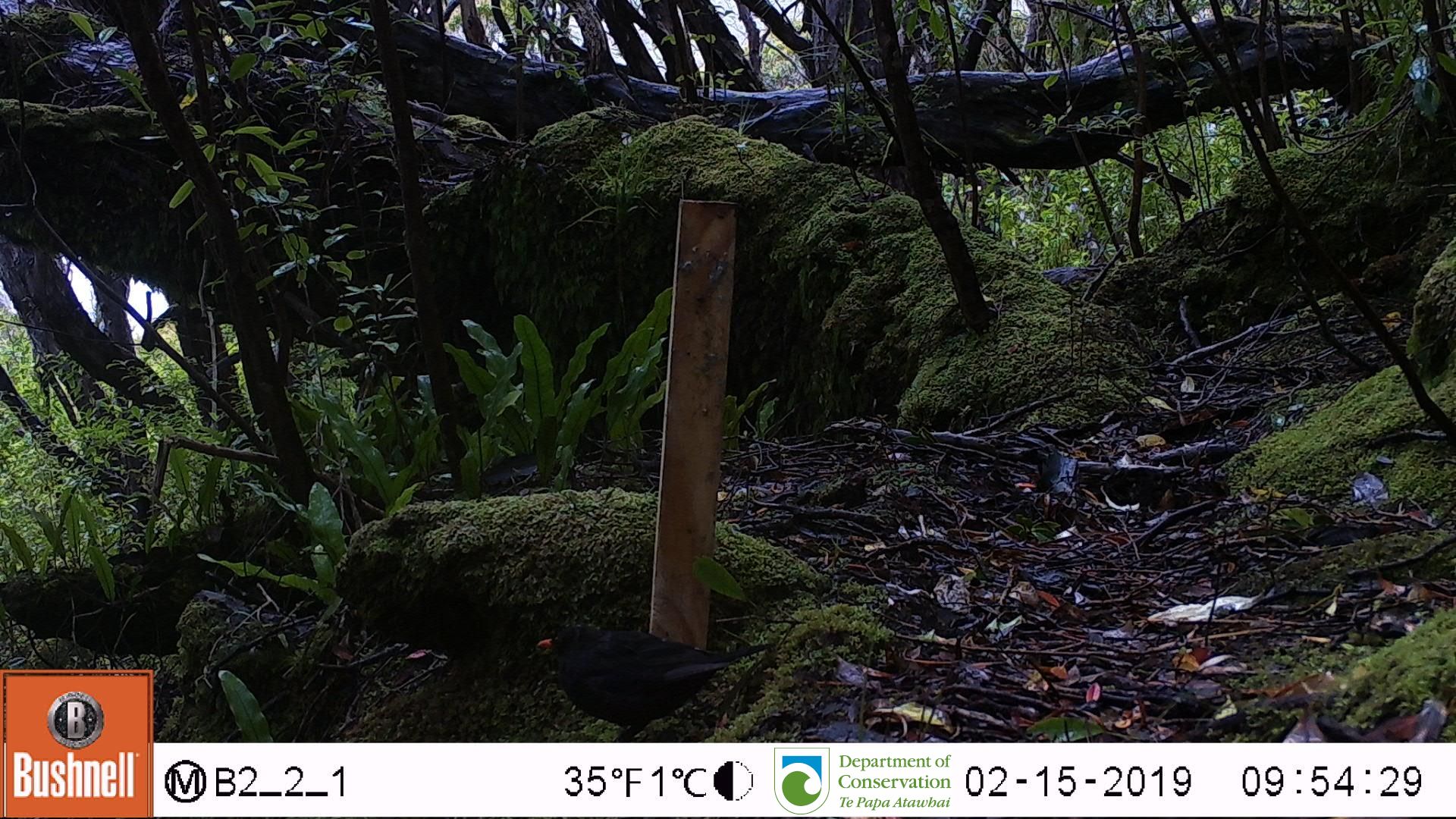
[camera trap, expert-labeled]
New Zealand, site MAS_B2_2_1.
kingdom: Animalia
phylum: Chordata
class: Aves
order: Passeriformes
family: Turdidae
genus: Turdus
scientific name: Turdus merula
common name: eurasian blackbird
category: blackbird